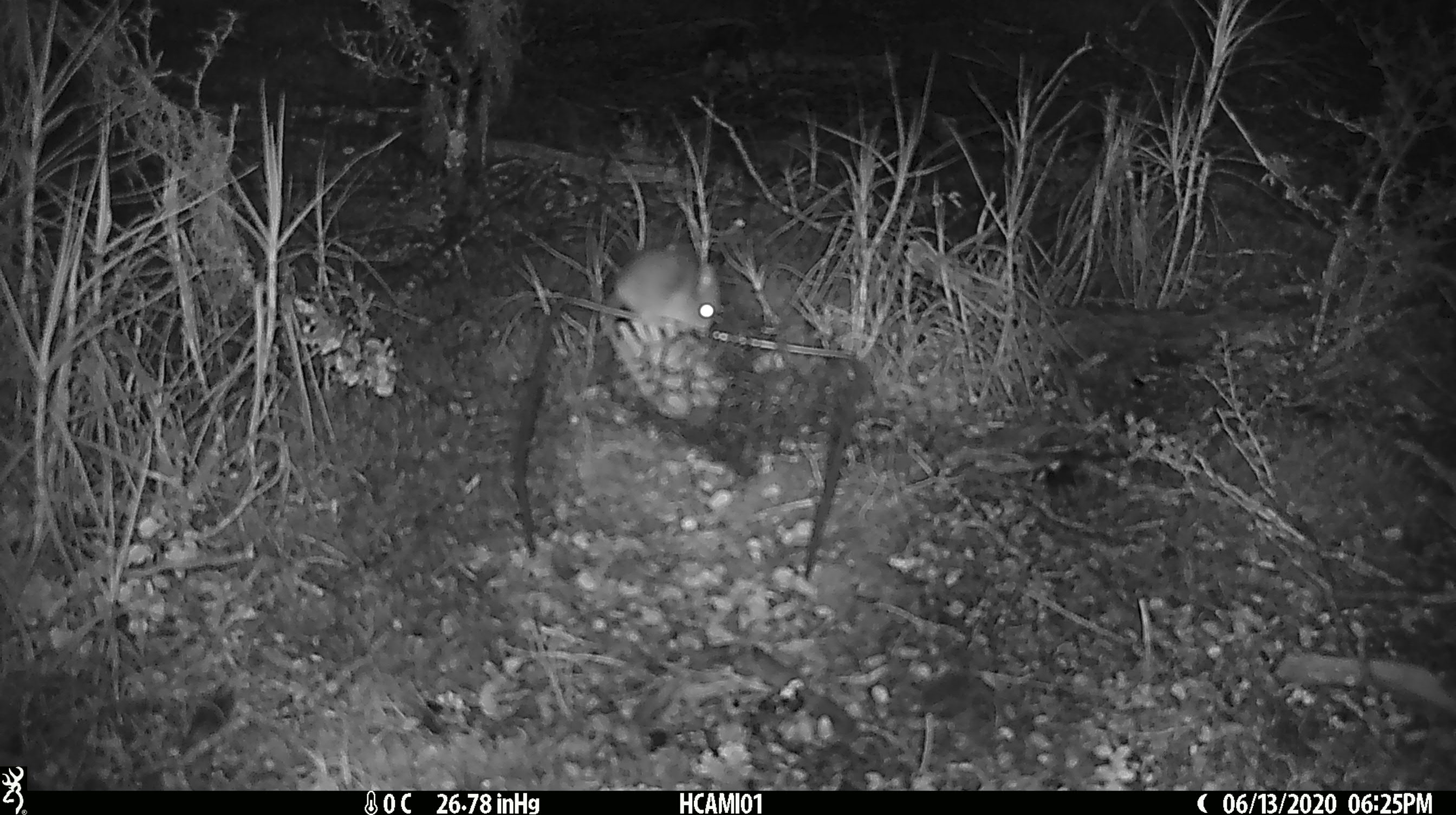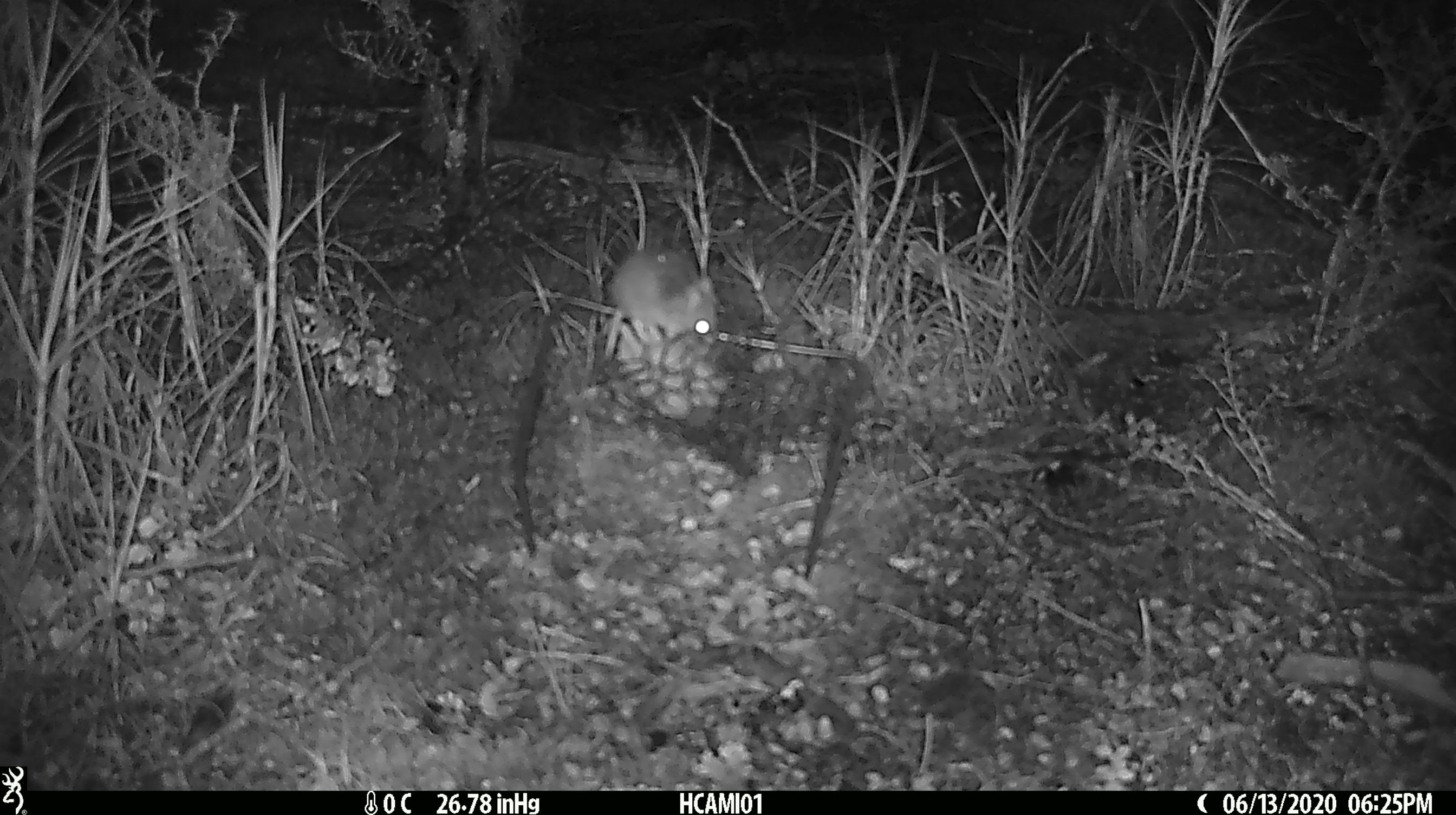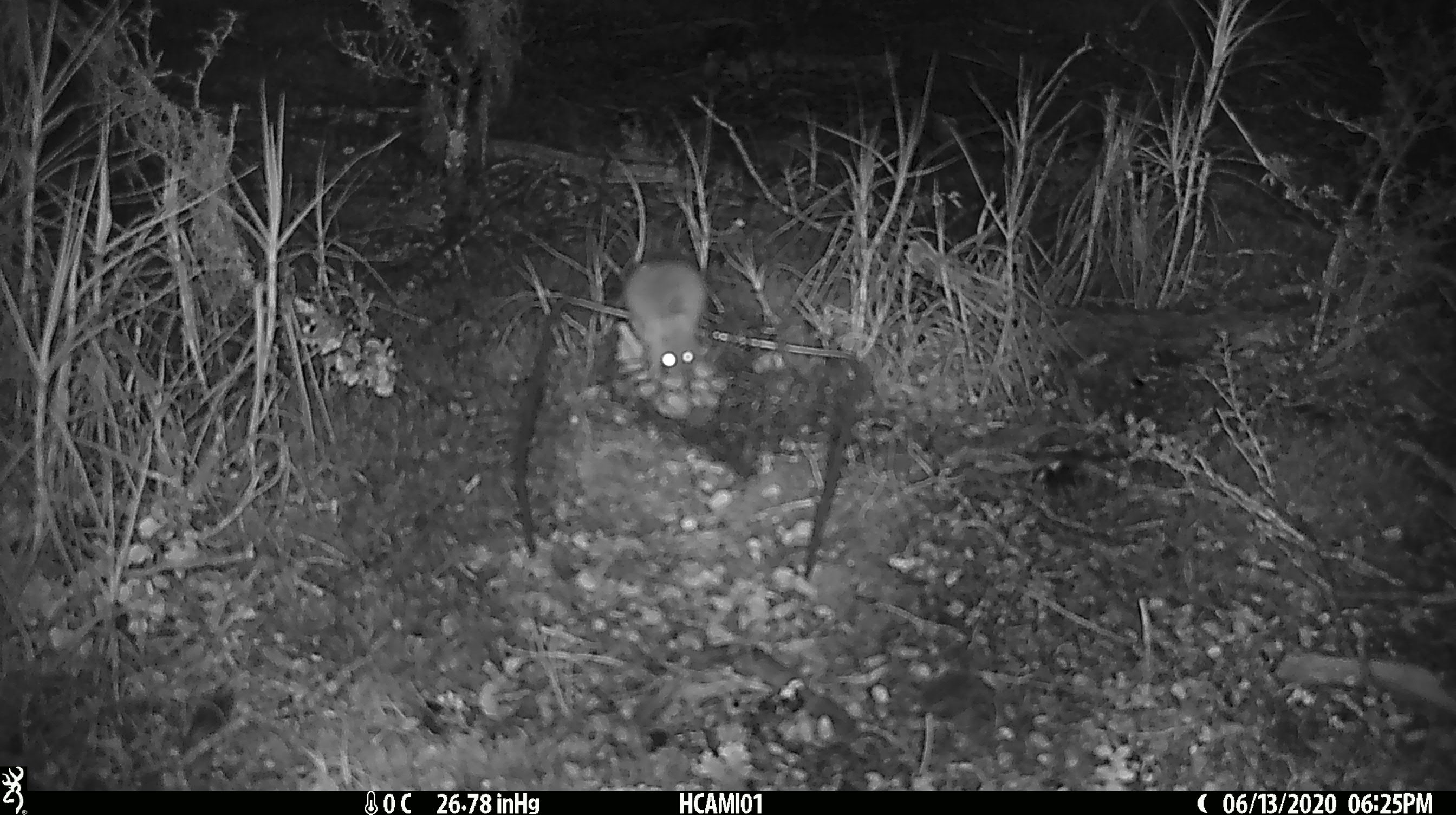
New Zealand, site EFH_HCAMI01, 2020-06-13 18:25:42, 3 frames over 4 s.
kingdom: Animalia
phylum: Chordata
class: Mammalia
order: Rodentia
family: Muridae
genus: Mus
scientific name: Mus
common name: mouse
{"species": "mouse (Mus)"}